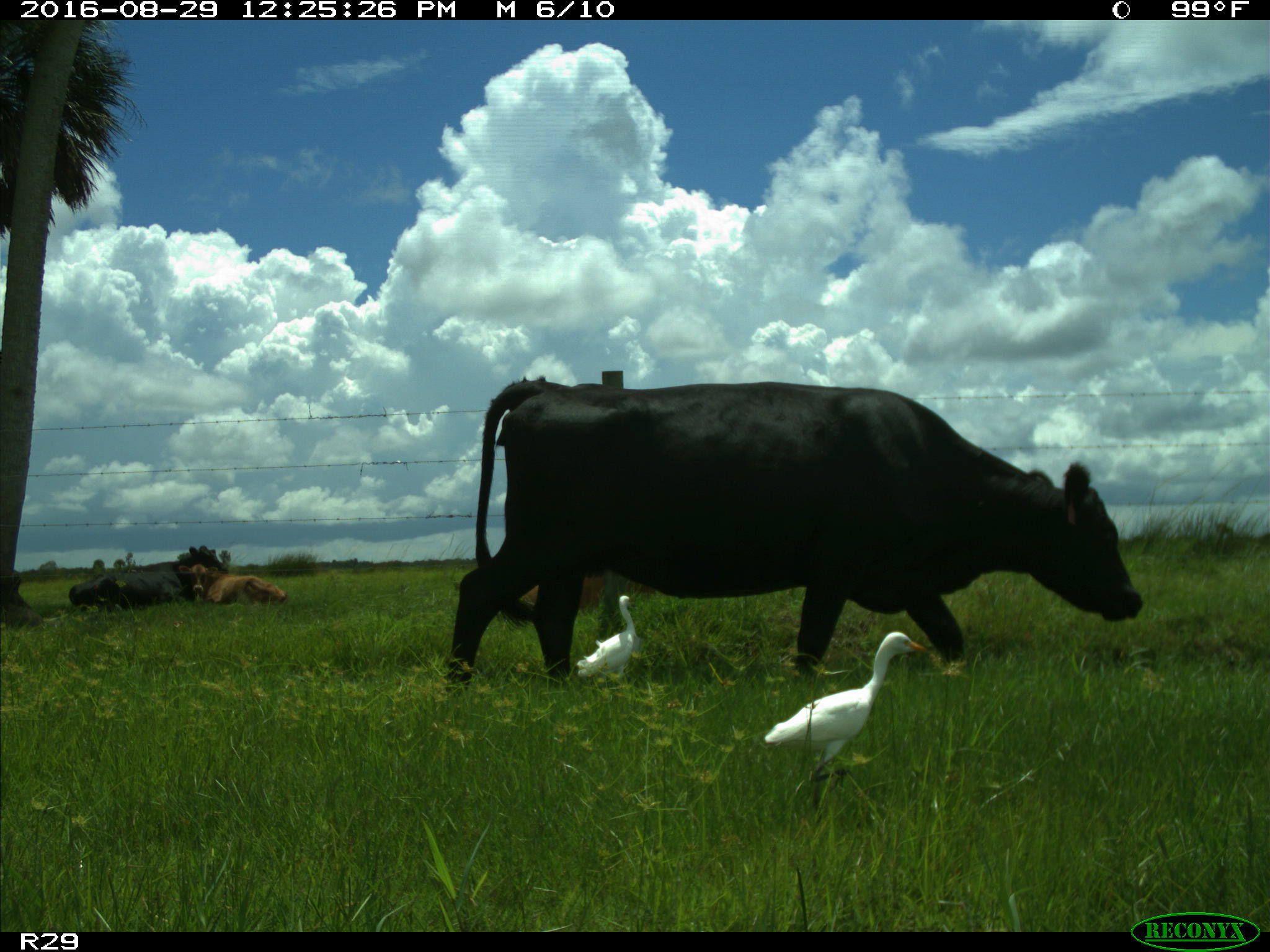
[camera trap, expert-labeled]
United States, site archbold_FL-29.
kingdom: Animalia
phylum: Chordata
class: Mammalia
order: Artiodactyla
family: Bovidae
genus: Bos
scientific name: Bos taurus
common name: domestic cow